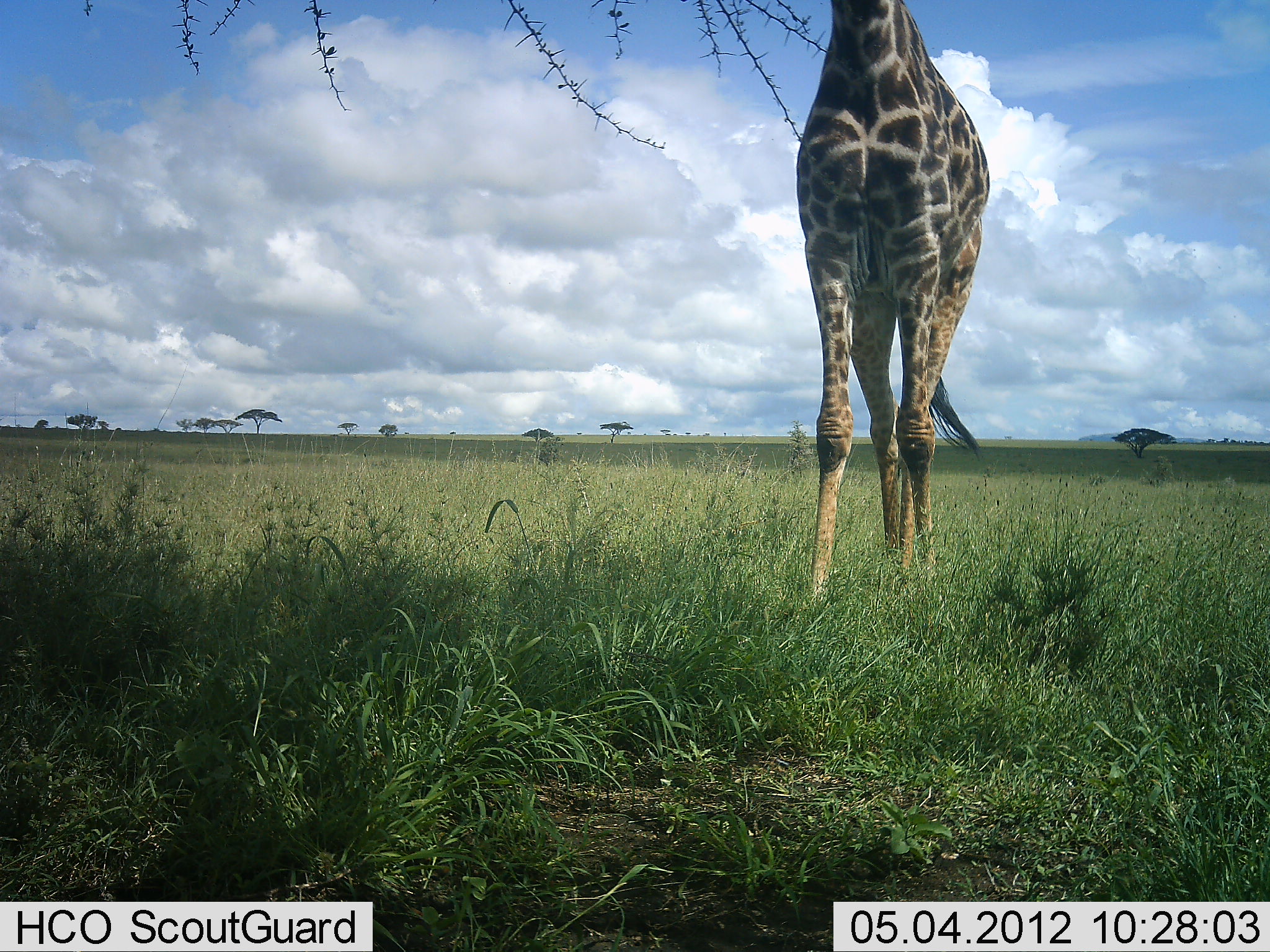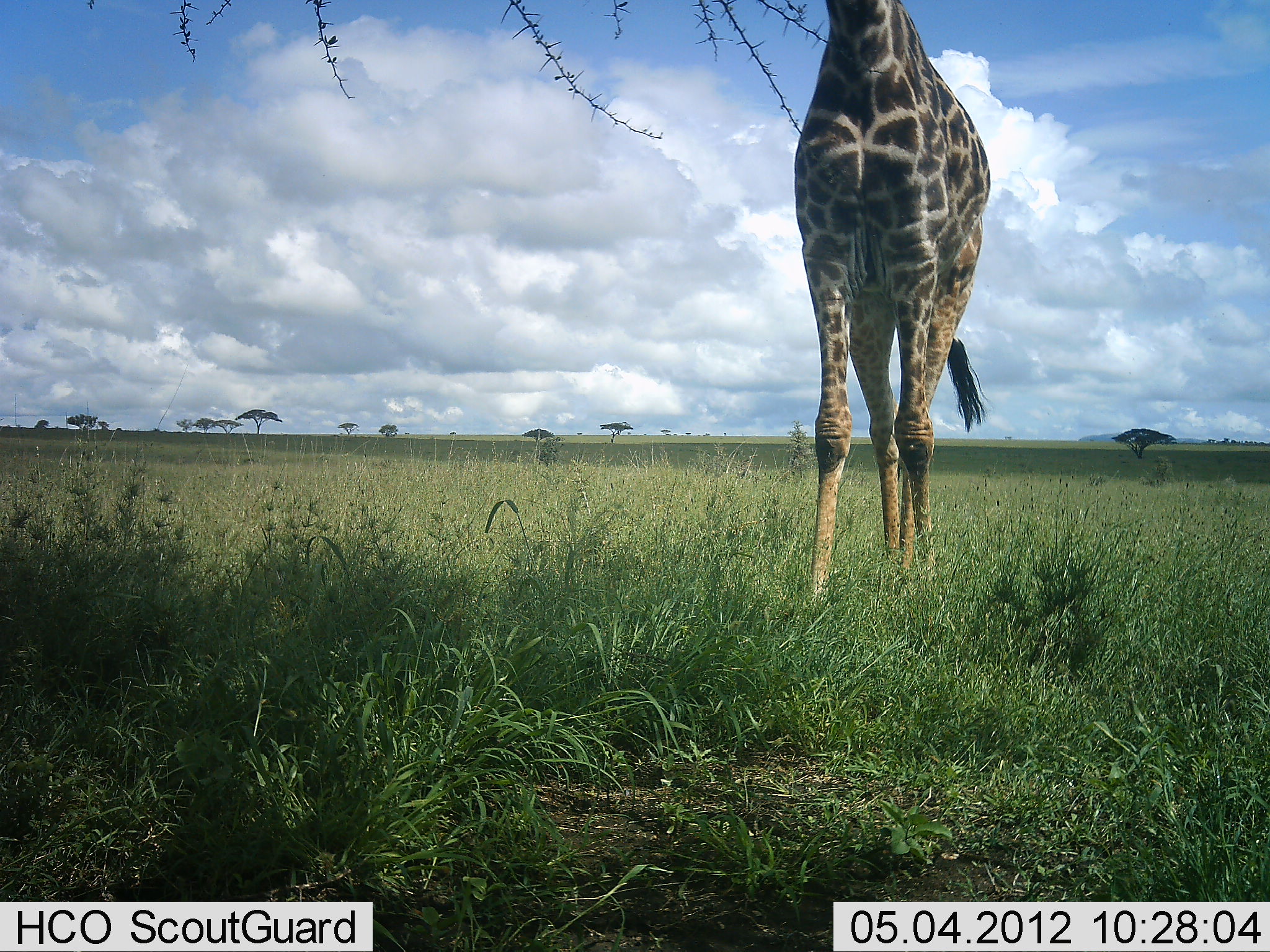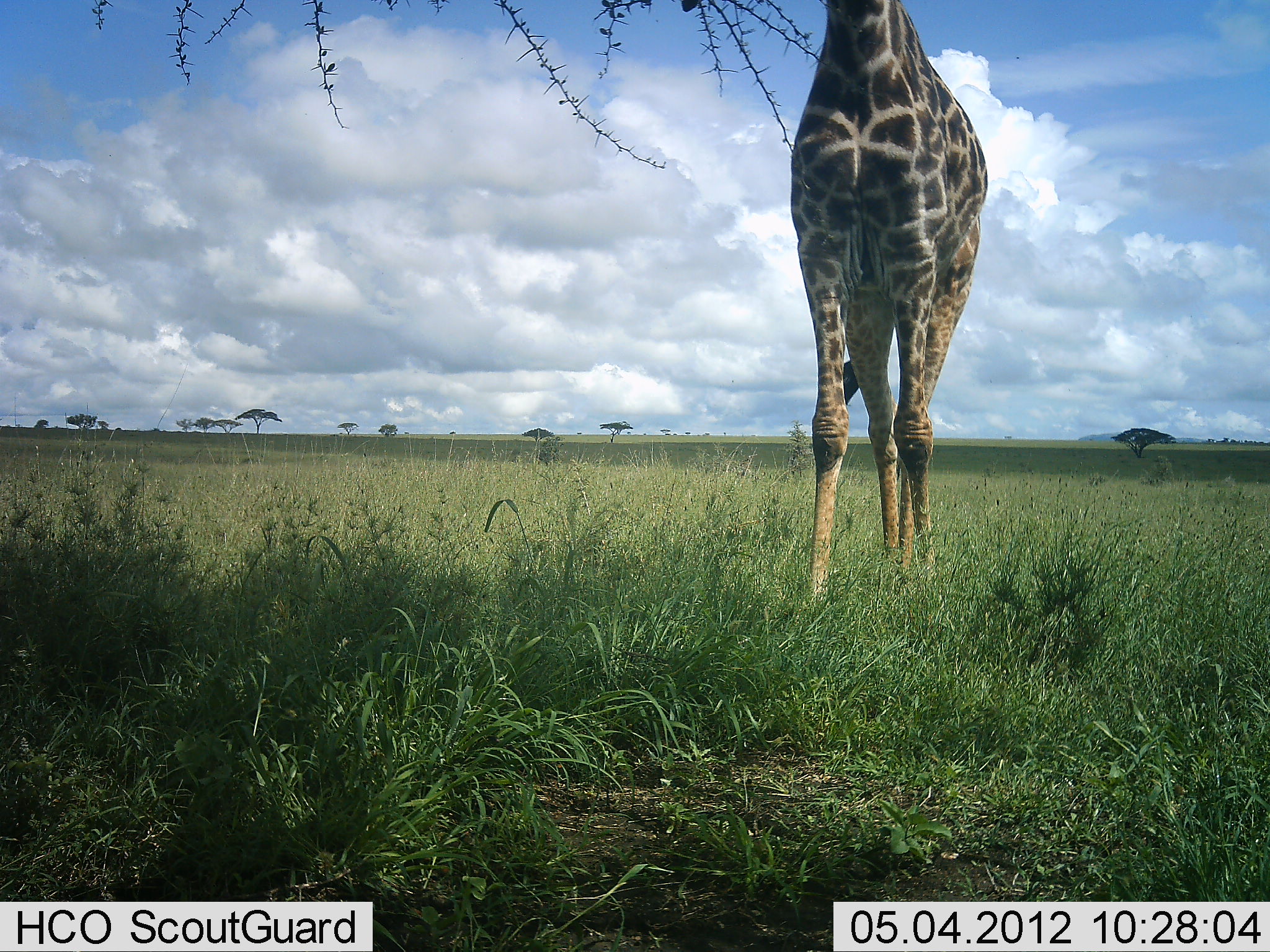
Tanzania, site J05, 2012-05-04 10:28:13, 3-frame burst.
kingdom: Animalia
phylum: Chordata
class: Mammalia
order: Artiodactyla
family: Giraffidae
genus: Giraffa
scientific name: Giraffa camelopardalis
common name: giraffe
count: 1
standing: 74%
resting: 0%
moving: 5%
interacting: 0%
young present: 0%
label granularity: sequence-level